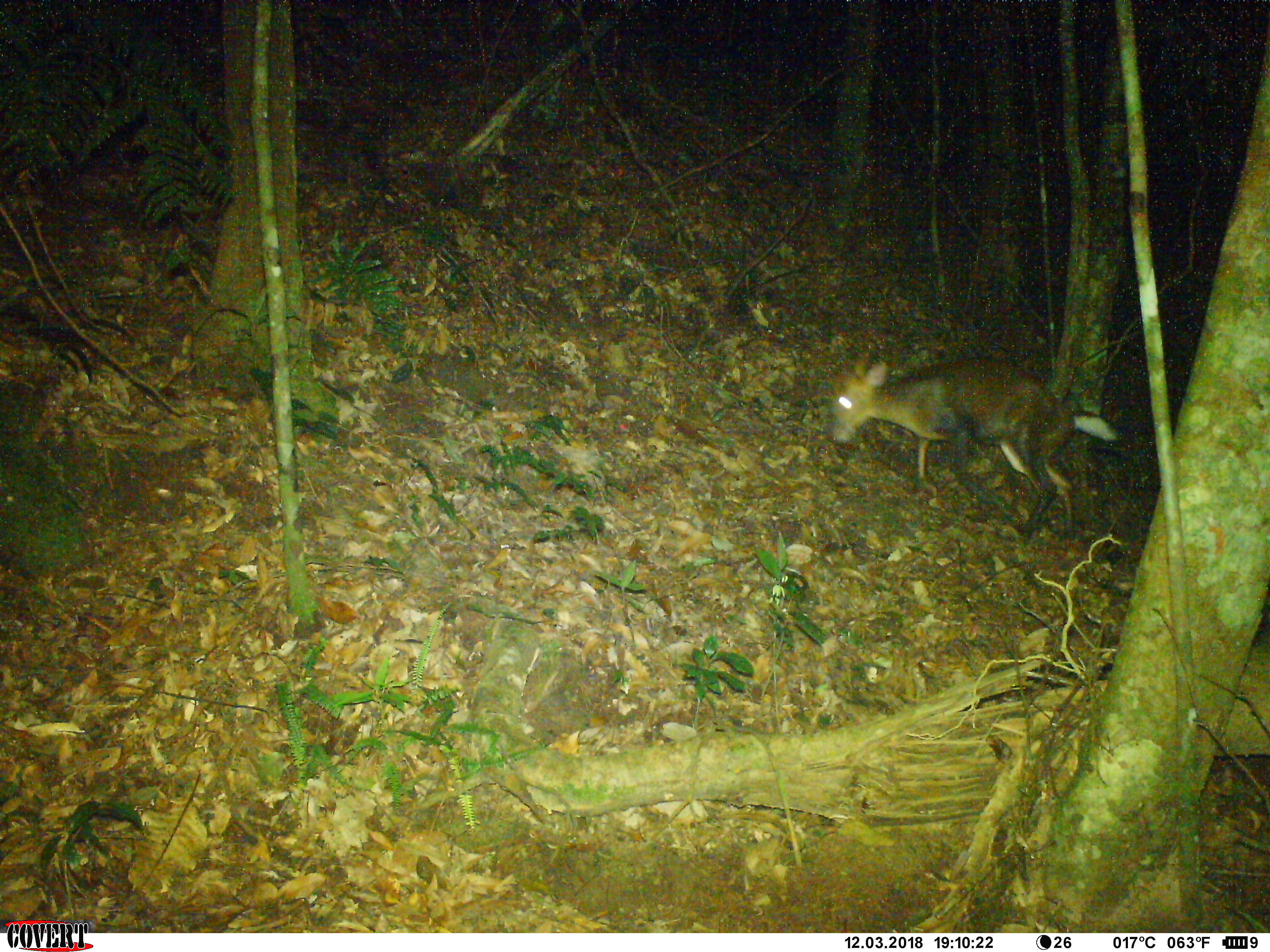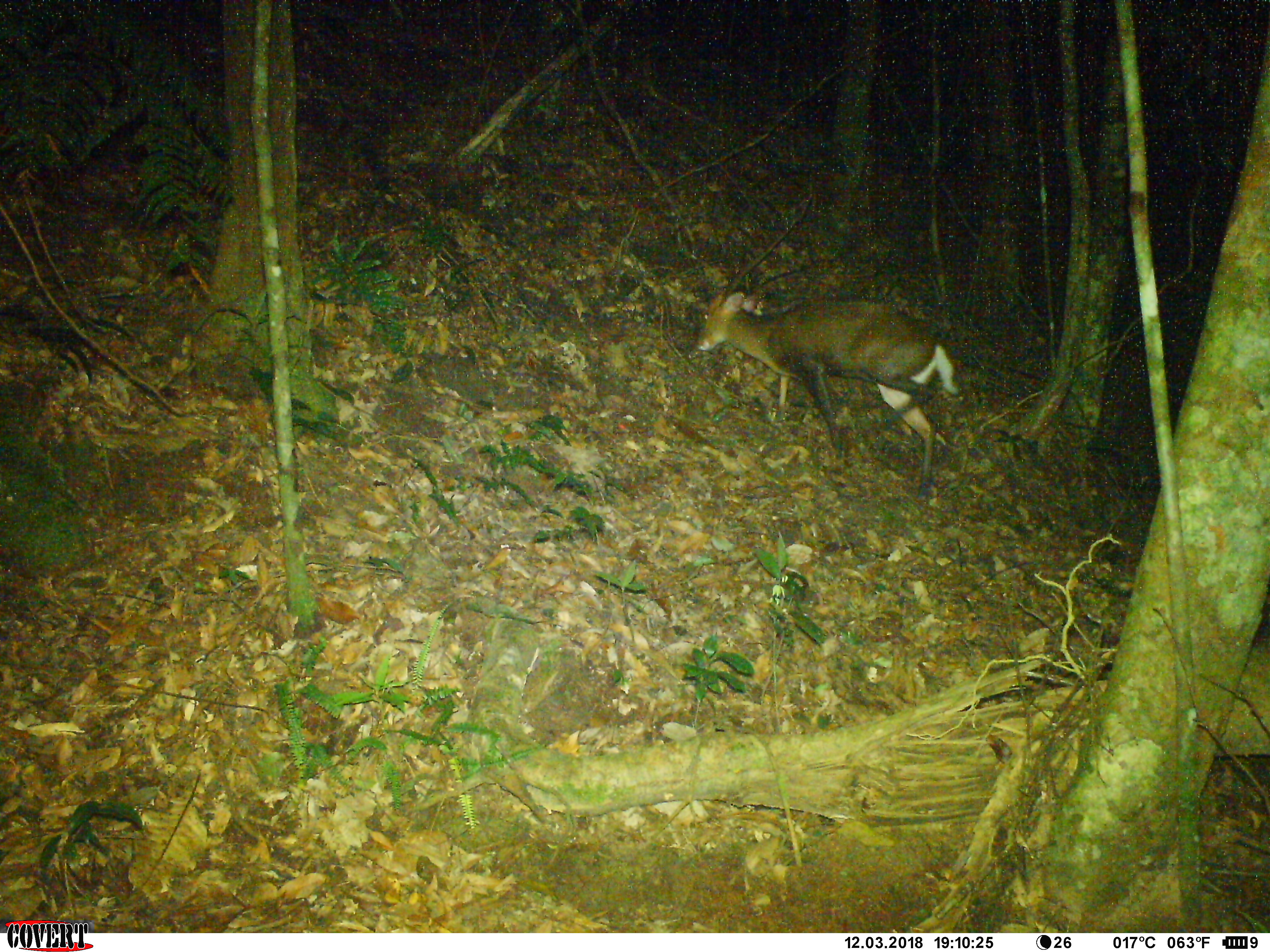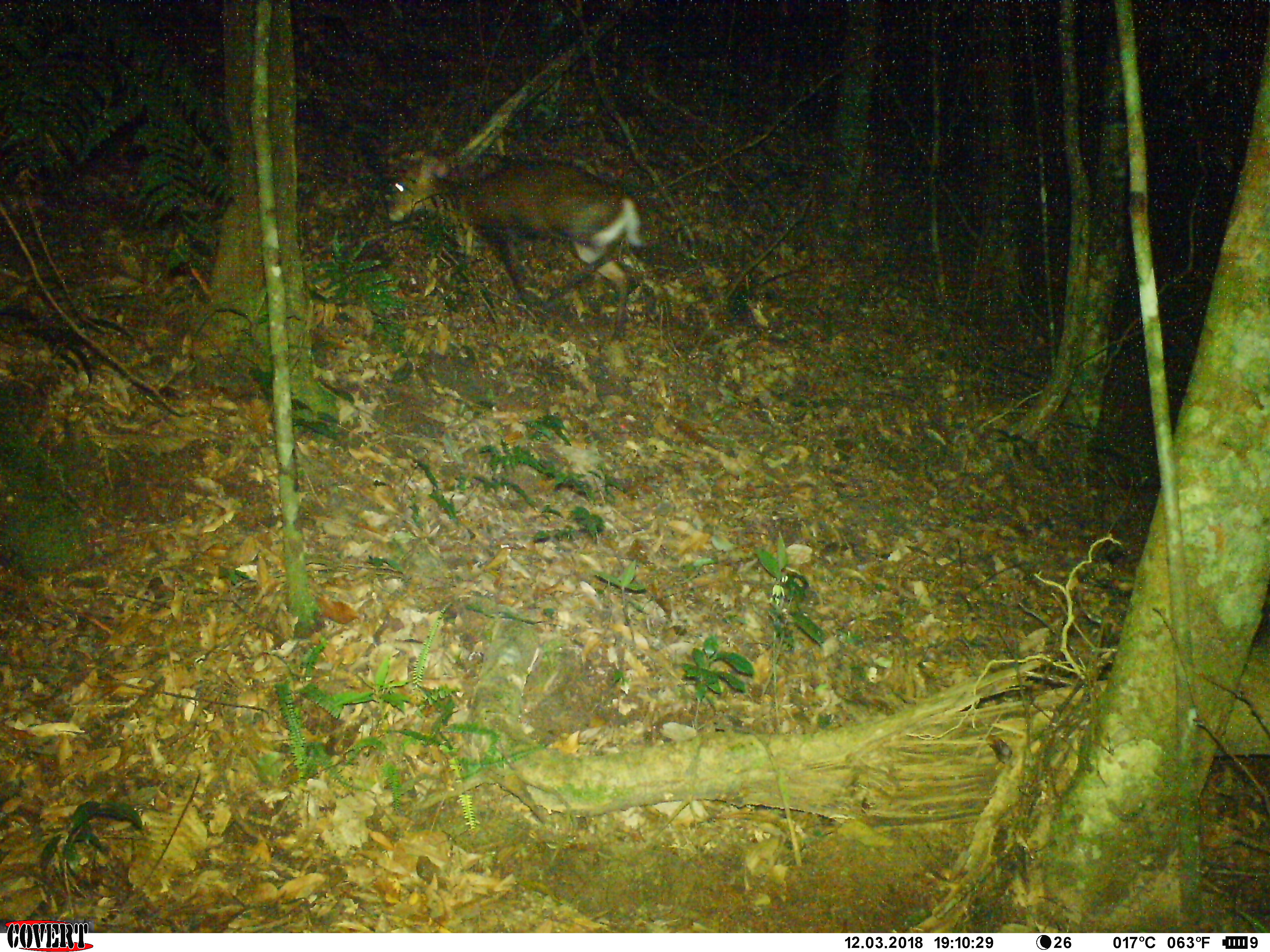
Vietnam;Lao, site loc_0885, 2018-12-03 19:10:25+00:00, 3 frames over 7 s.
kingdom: Animalia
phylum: Chordata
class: Mammalia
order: Artiodactyla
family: Cervidae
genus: Muntiacus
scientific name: Muntiacus rooseveltorum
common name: roosevelt's muntjac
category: roosevelts muntjac group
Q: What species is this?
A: Roosevelts muntjac group (roosevelt's muntjac) (Muntiacus rooseveltorum).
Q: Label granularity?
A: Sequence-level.